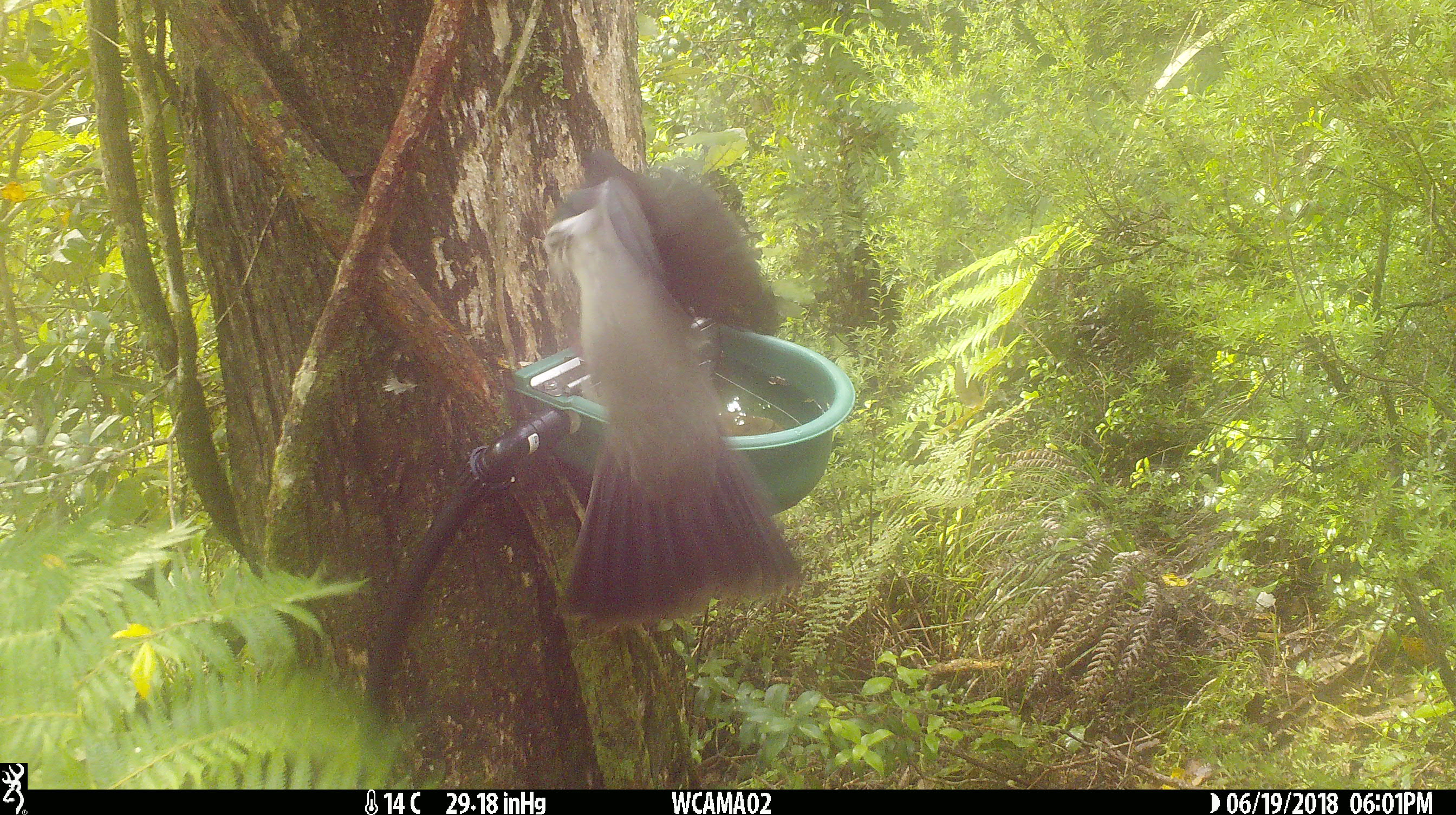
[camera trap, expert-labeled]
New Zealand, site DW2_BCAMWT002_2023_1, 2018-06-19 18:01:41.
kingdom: Animalia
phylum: Chordata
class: Aves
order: Columbiformes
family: Columbidae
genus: Hemiphaga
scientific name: Hemiphaga novaeseelandiae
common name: new zealand pigeon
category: kereru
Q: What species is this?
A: Kereru (new zealand pigeon) (Hemiphaga novaeseelandiae).